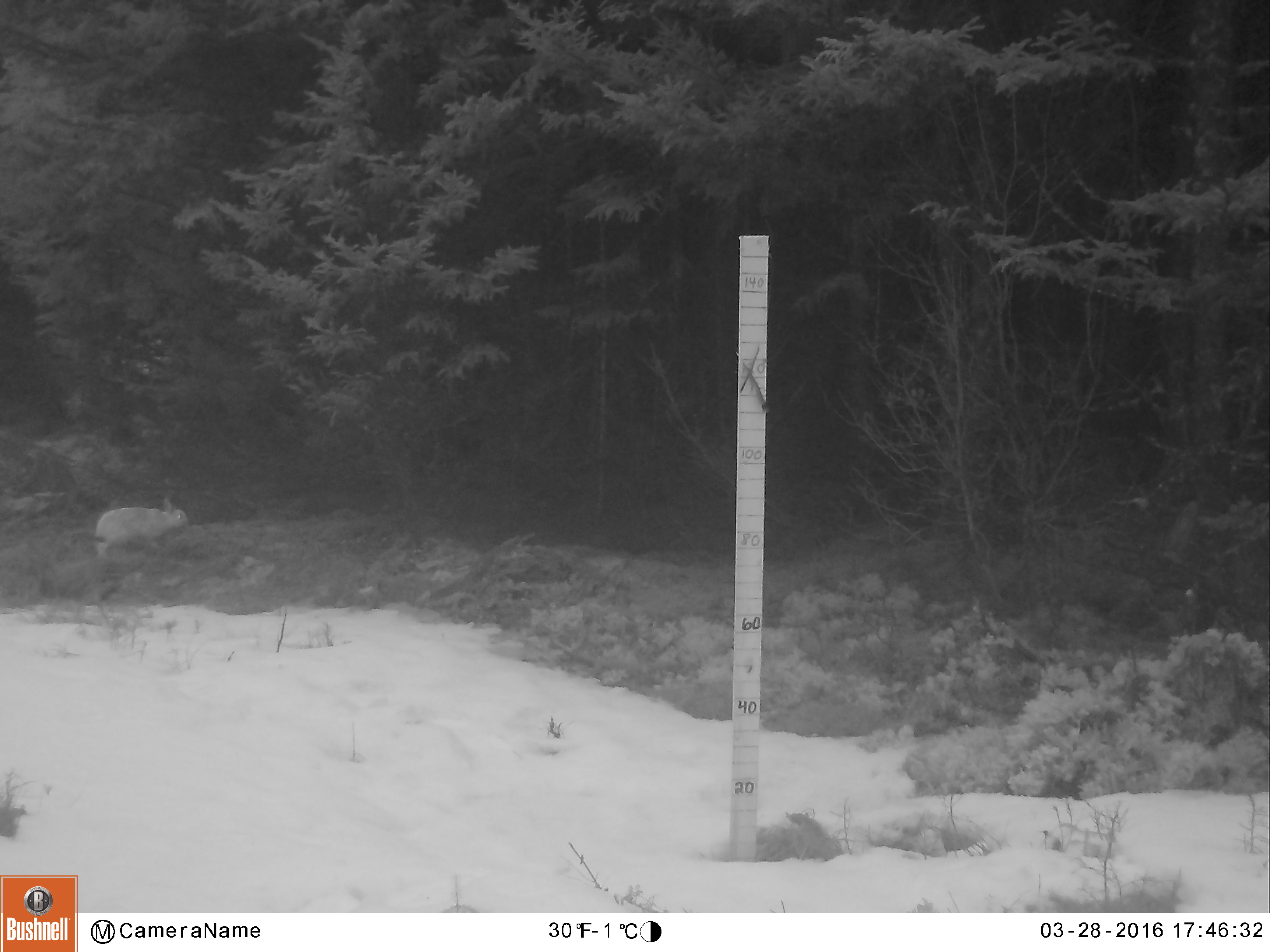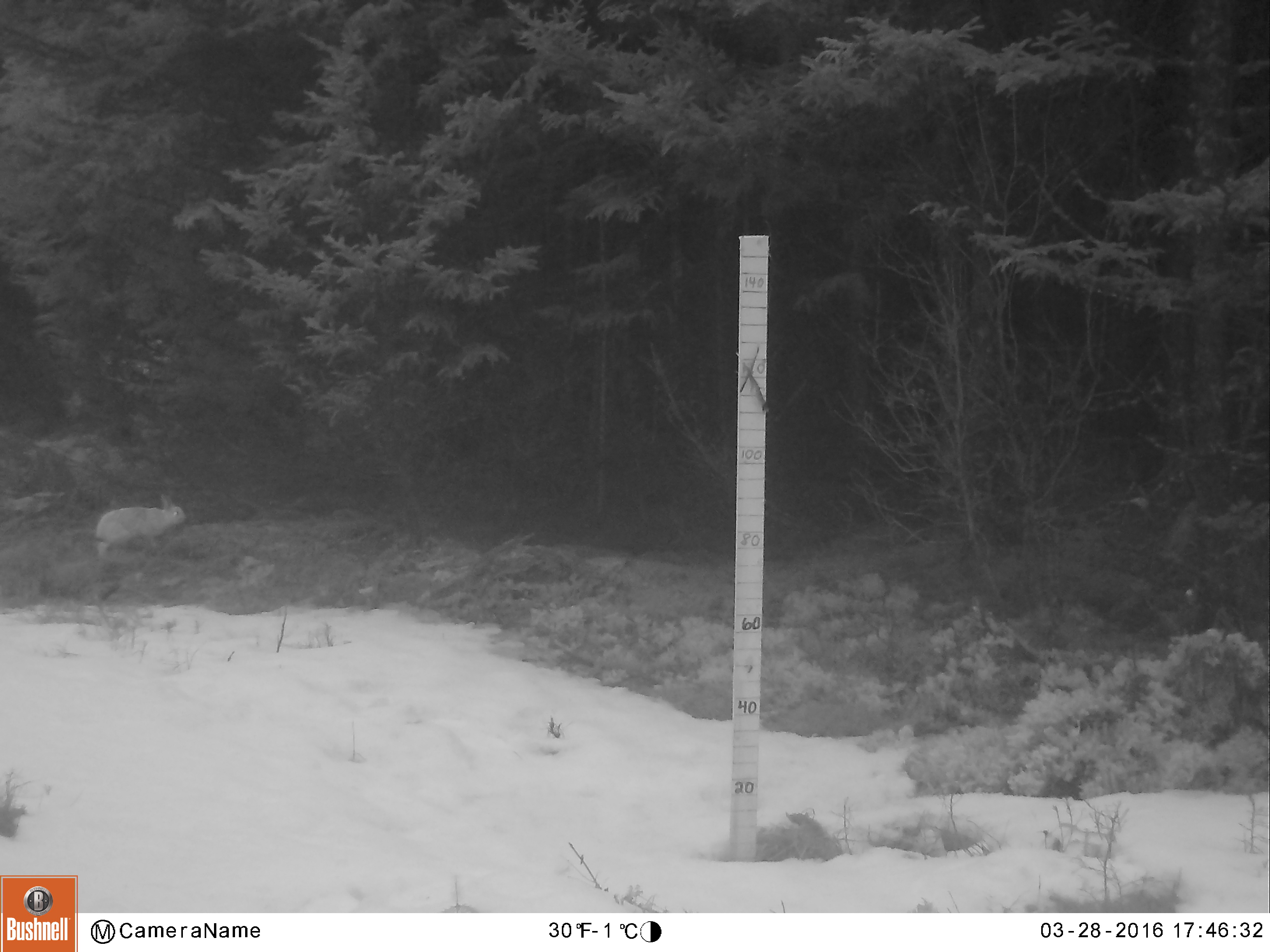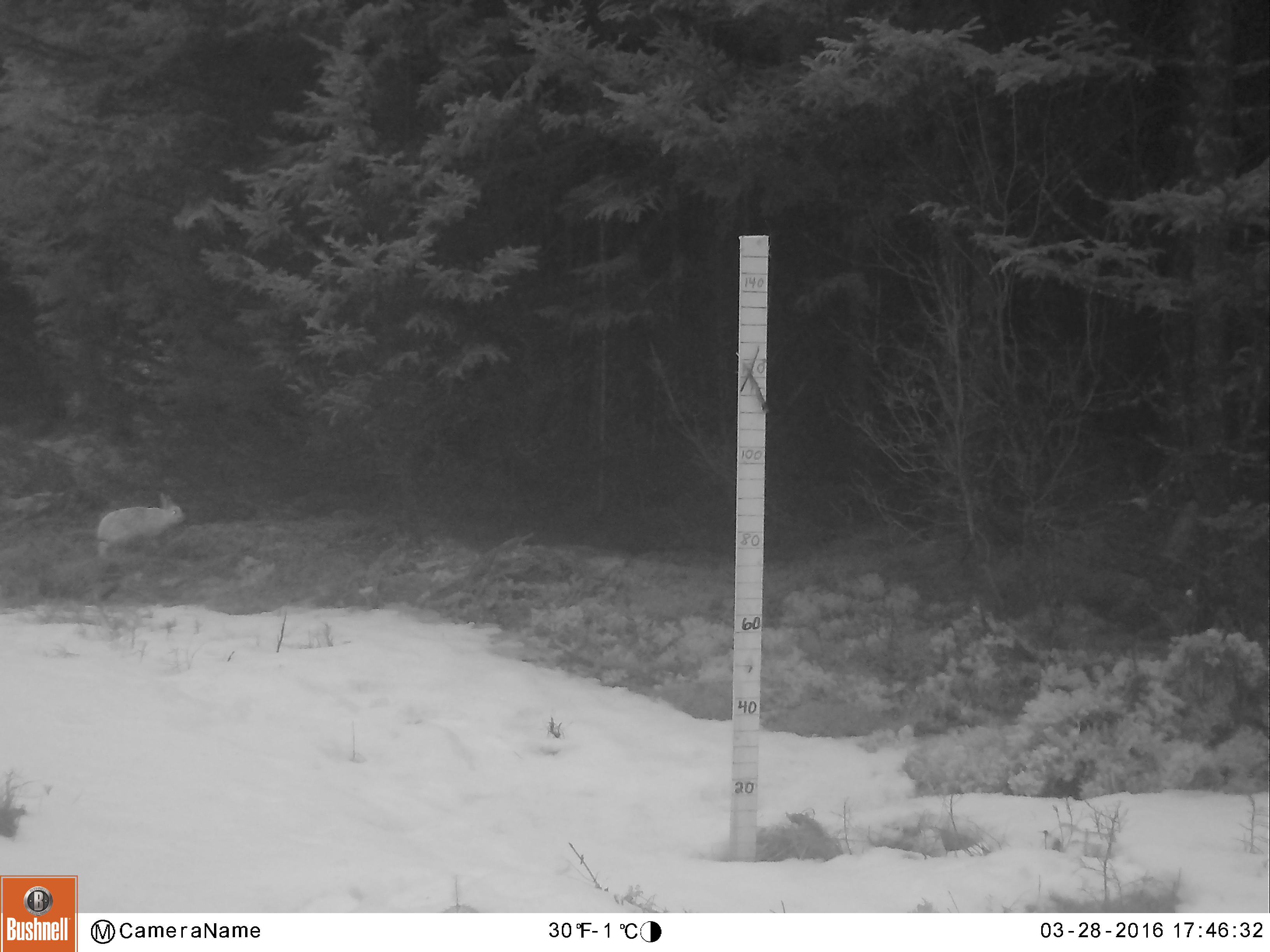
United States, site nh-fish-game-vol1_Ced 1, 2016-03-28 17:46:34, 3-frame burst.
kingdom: Animalia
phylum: Chordata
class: Mammalia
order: Lagomorpha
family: Leporidae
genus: Lepus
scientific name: Lepus americanus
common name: snowshoe hare